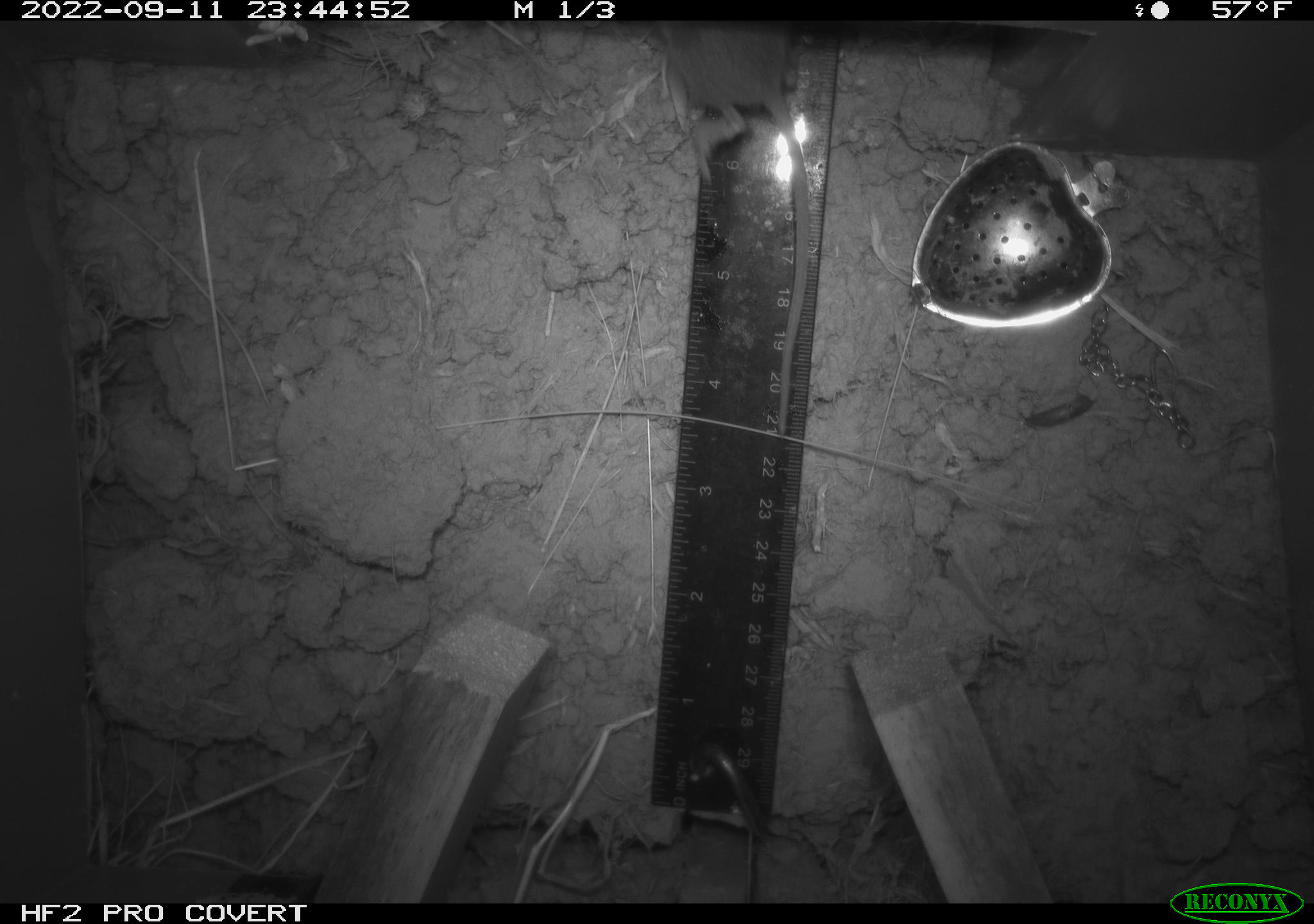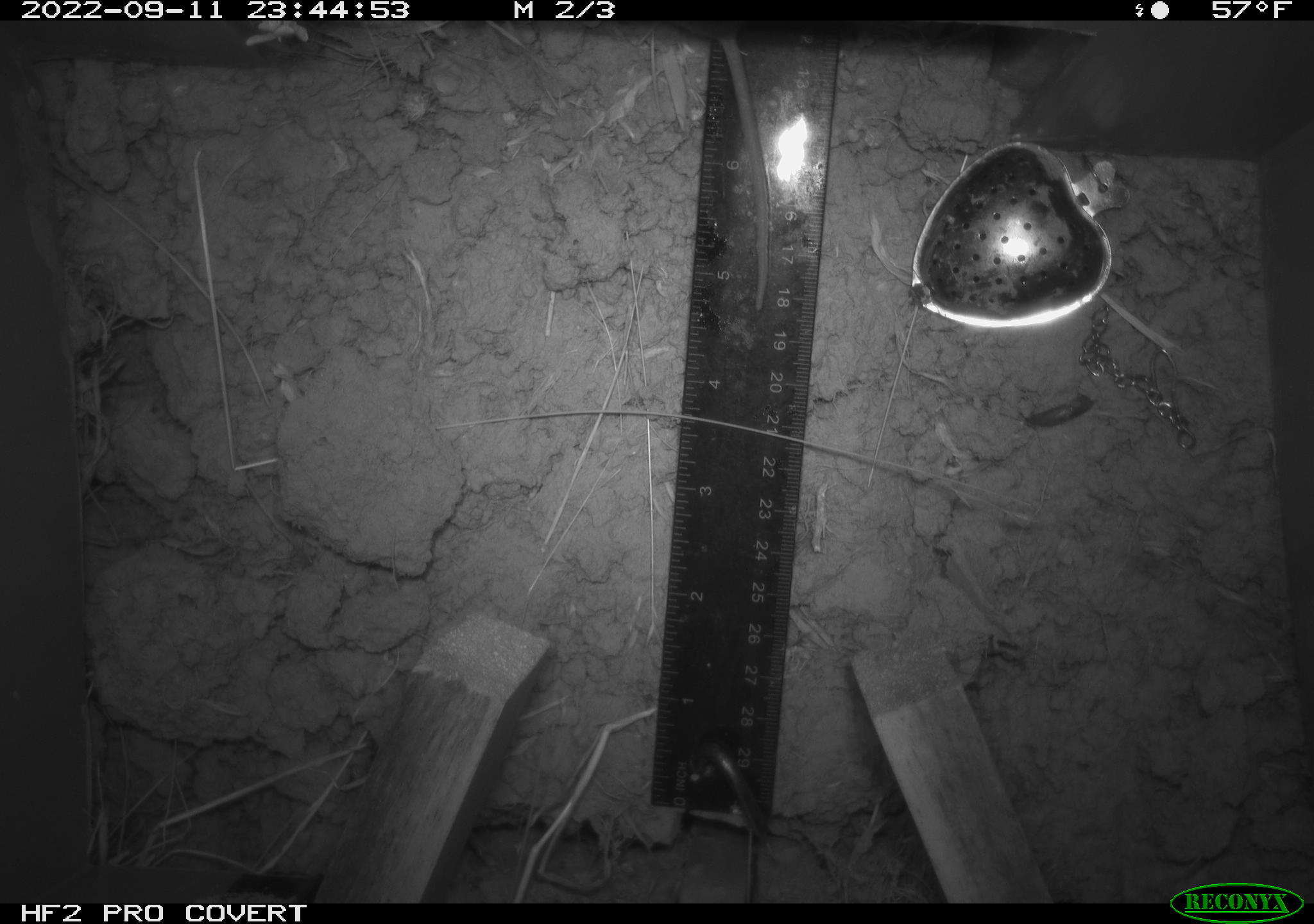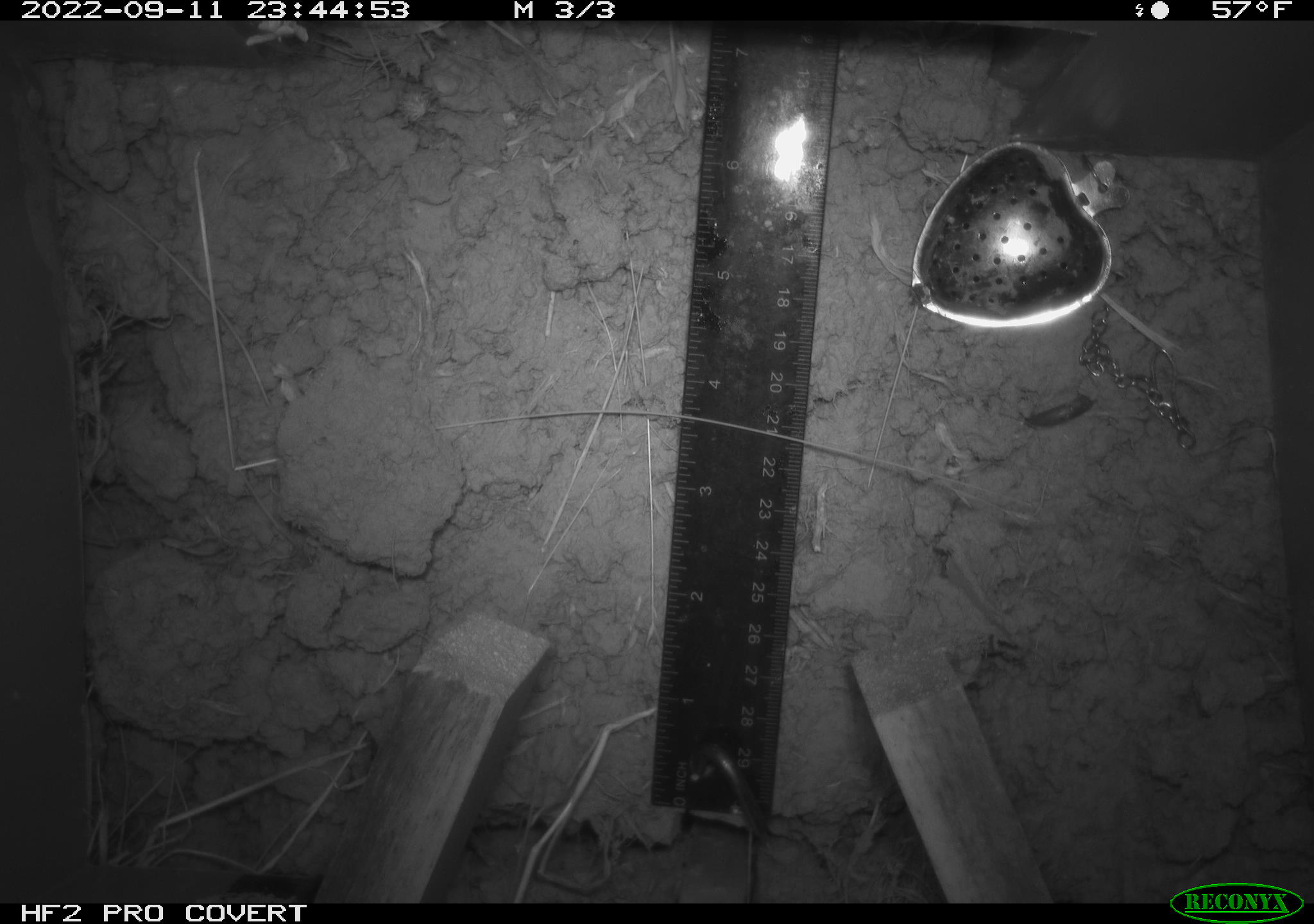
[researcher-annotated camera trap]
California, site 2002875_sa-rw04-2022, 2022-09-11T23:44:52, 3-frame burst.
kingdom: Animalia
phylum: Chordata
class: Mammalia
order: Rodentia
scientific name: Rodentia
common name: mouse species